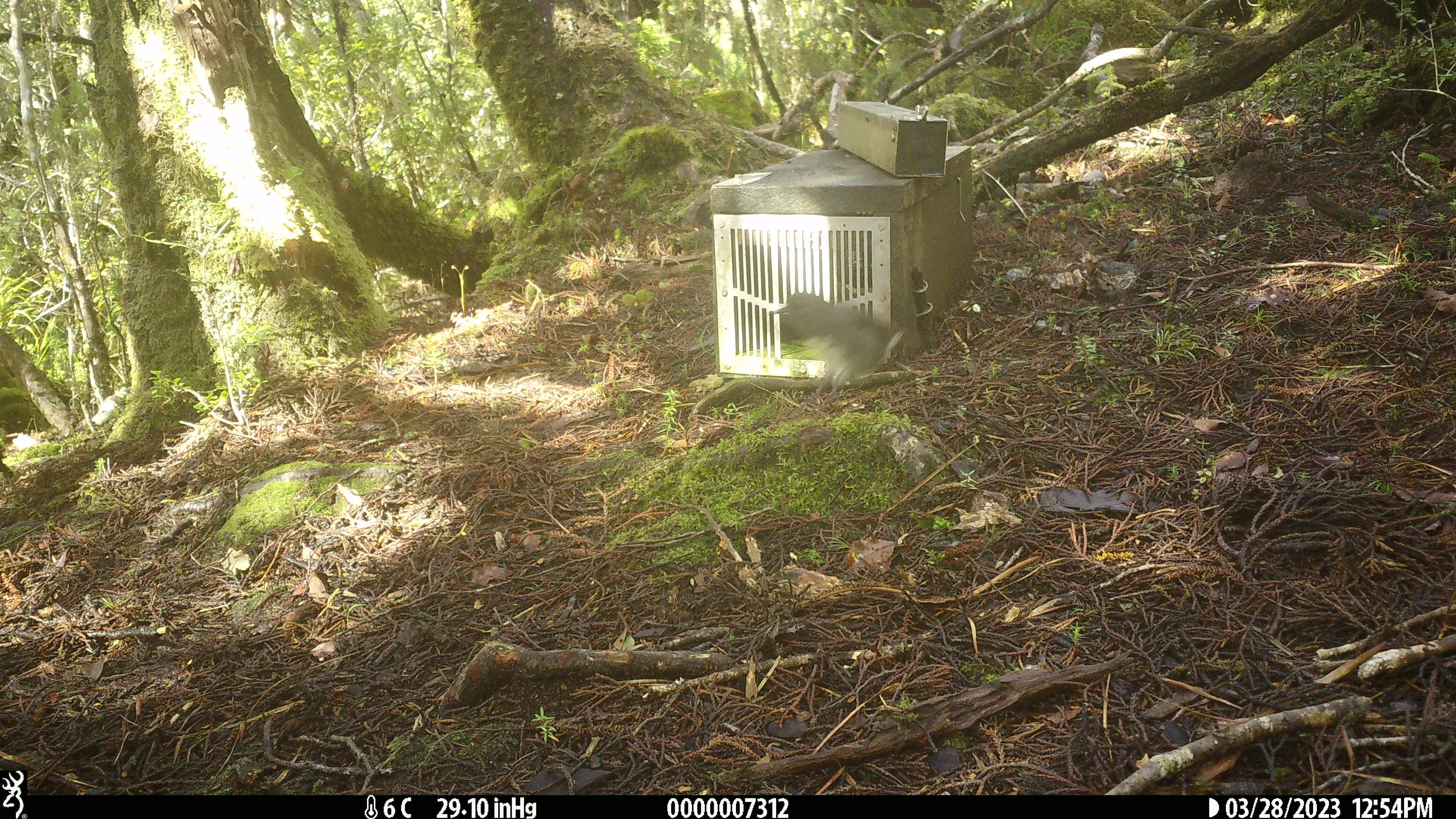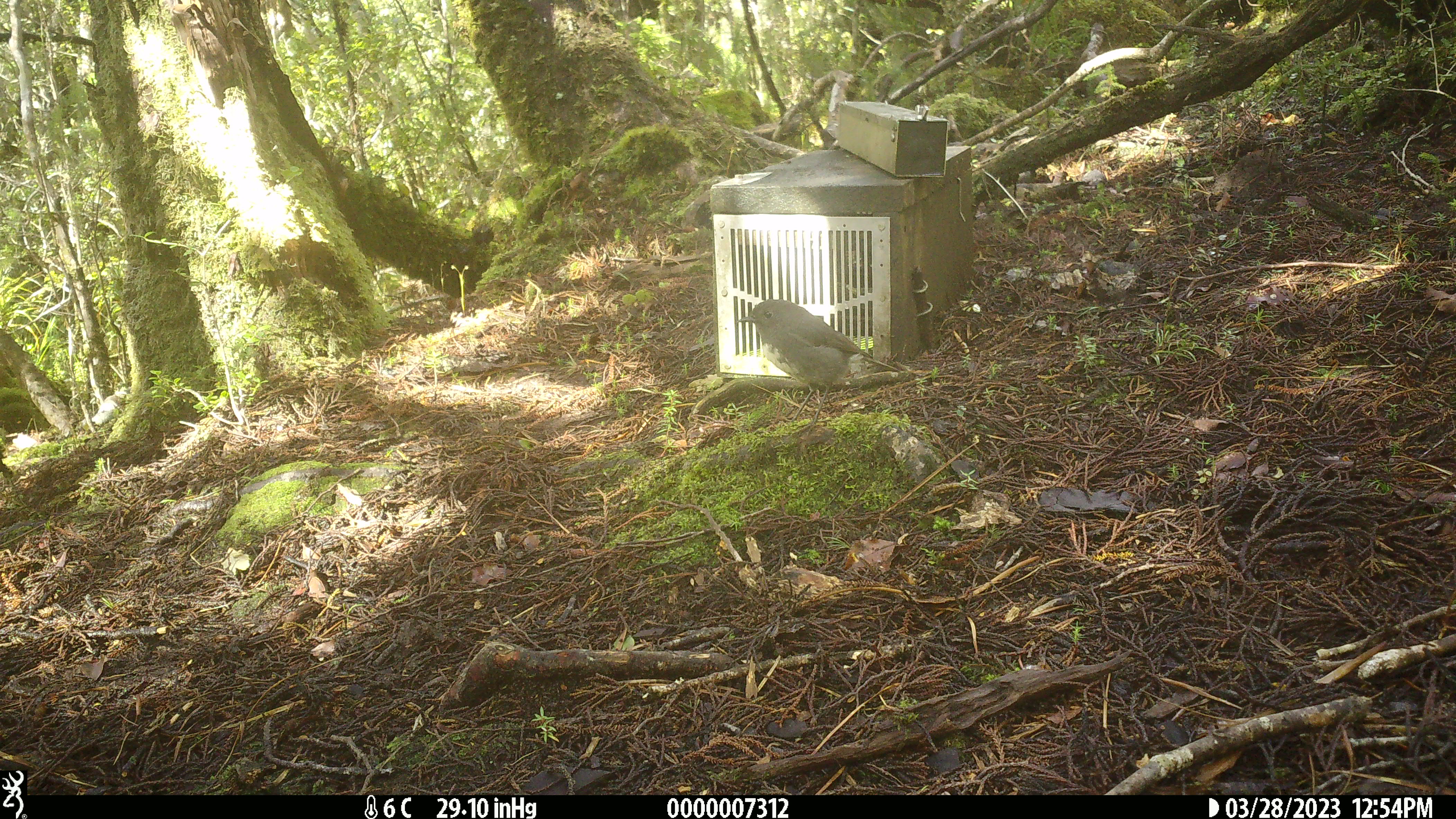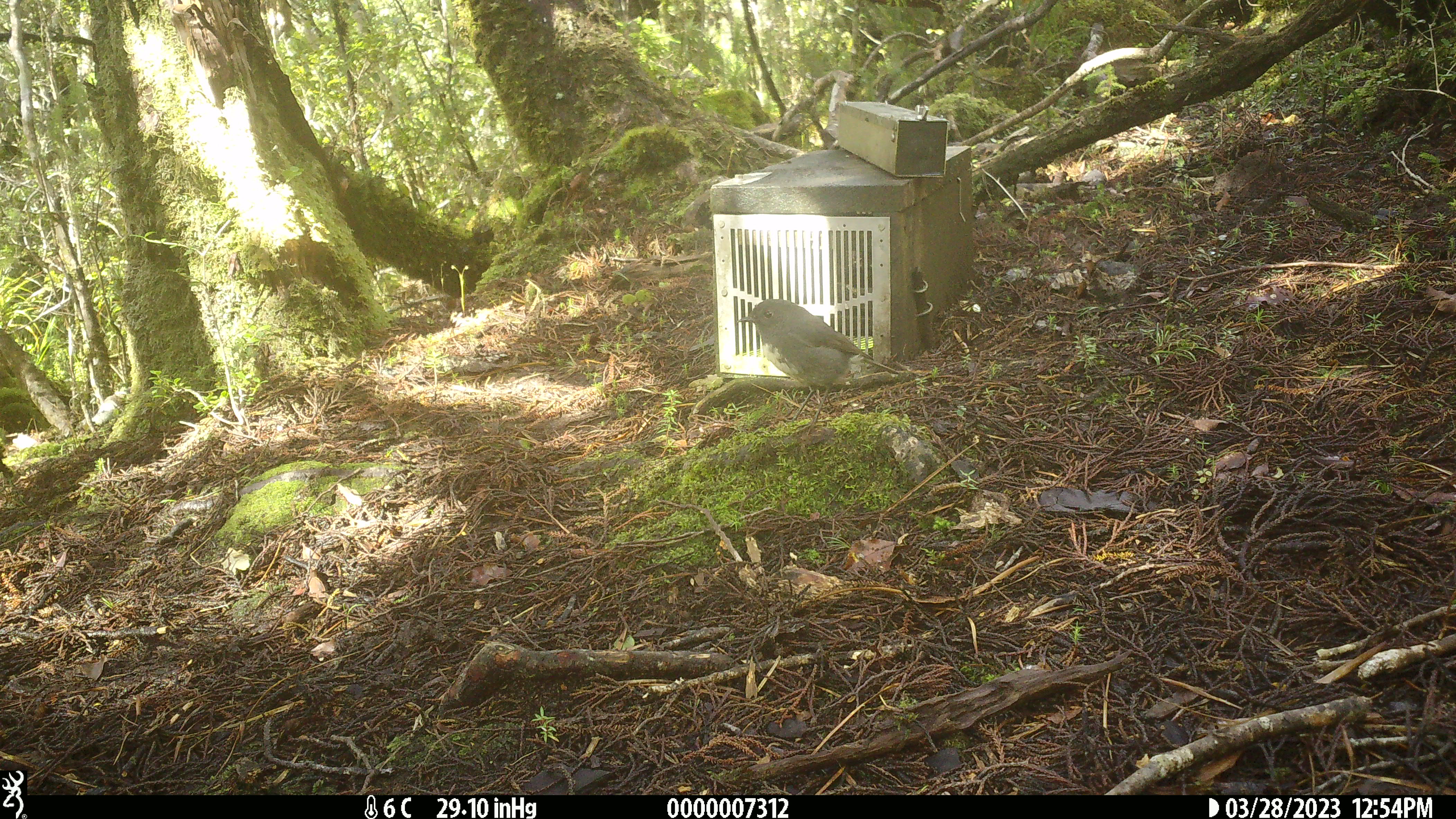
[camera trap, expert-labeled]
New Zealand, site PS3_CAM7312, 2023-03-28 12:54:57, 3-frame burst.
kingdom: Animalia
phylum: Chordata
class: Aves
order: Passeriformes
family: Petroicidae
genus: Petroica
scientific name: Petroica australis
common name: new zealand robin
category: robin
Robin (new zealand robin) (Petroica australis).